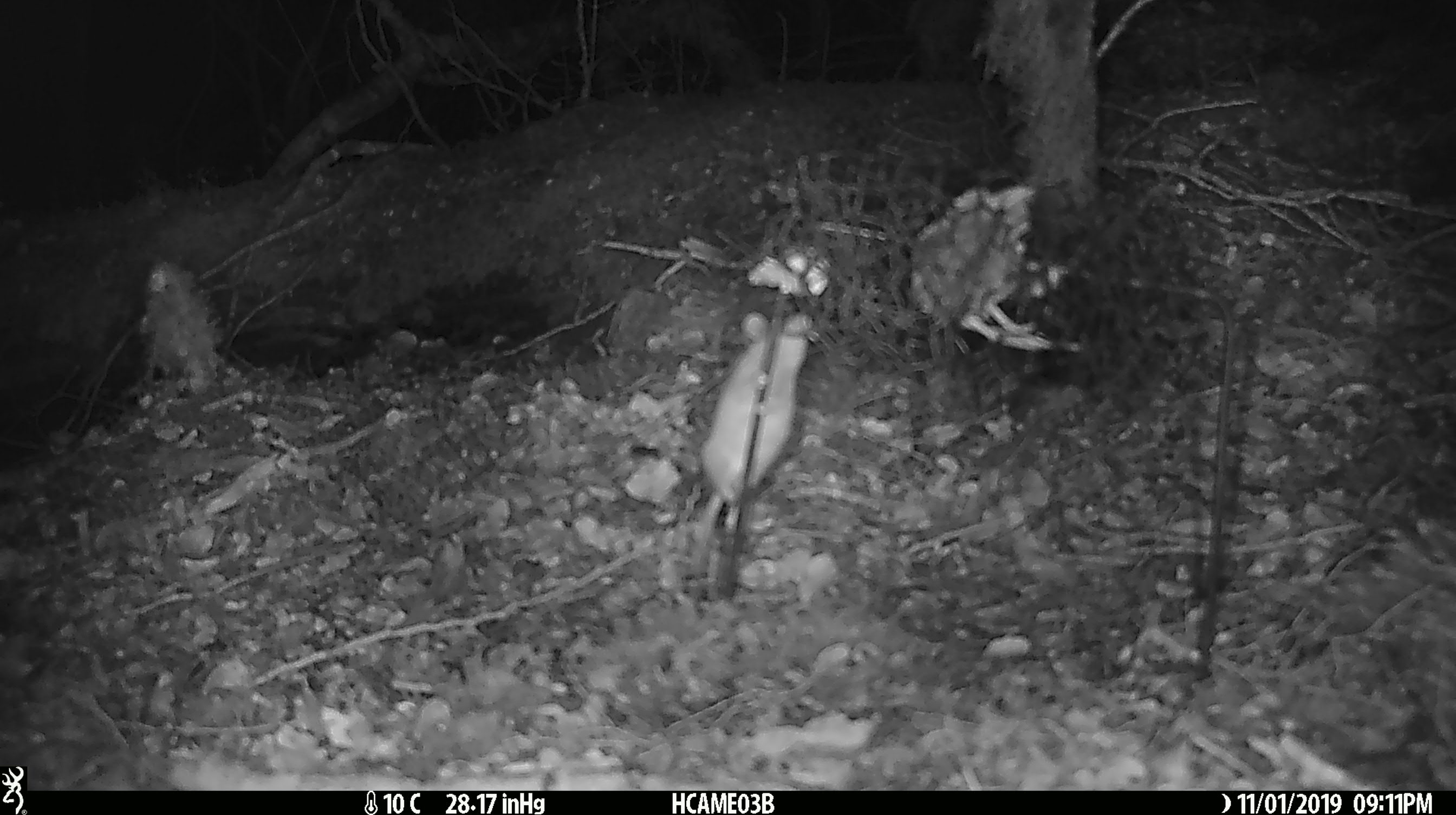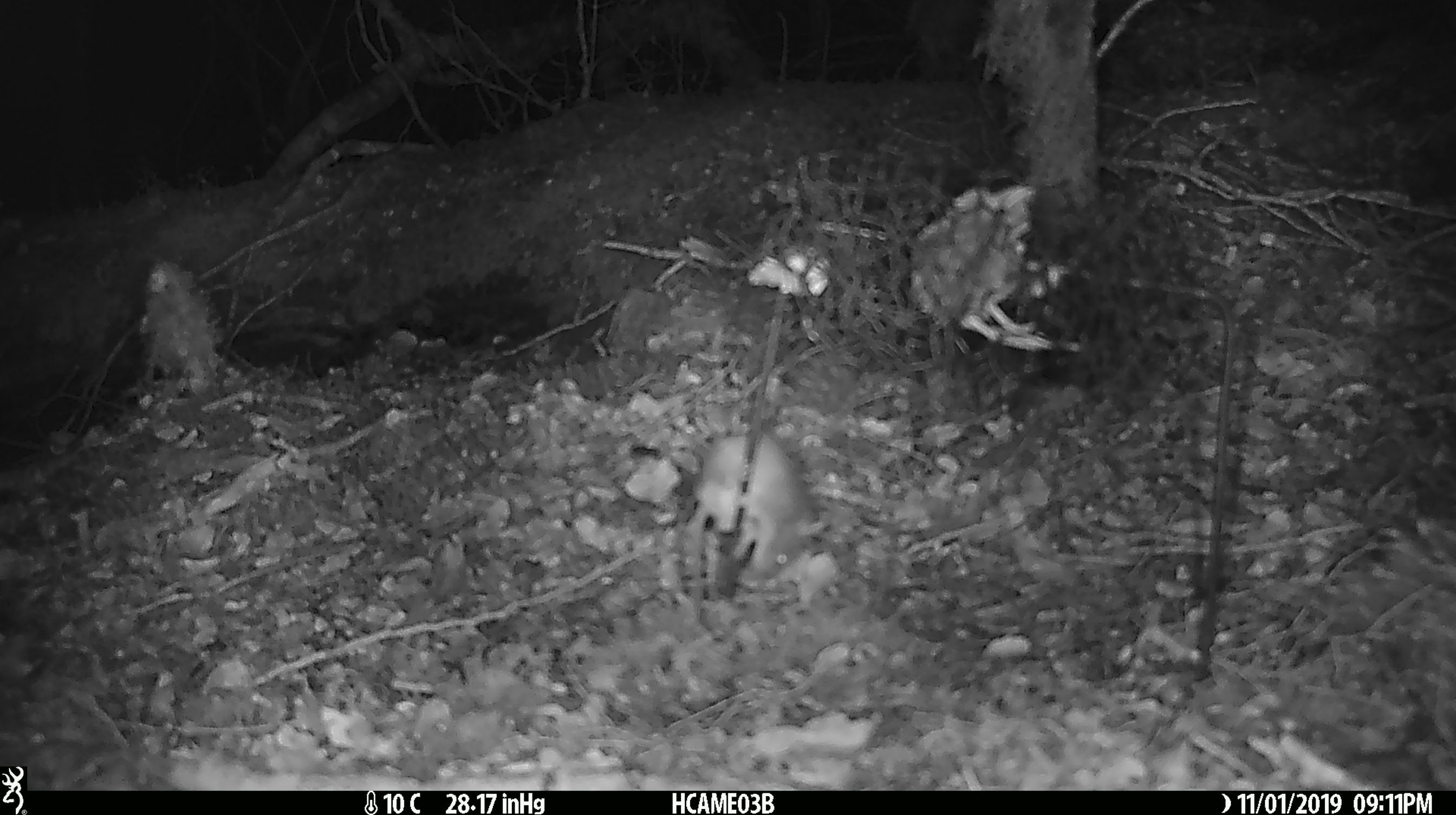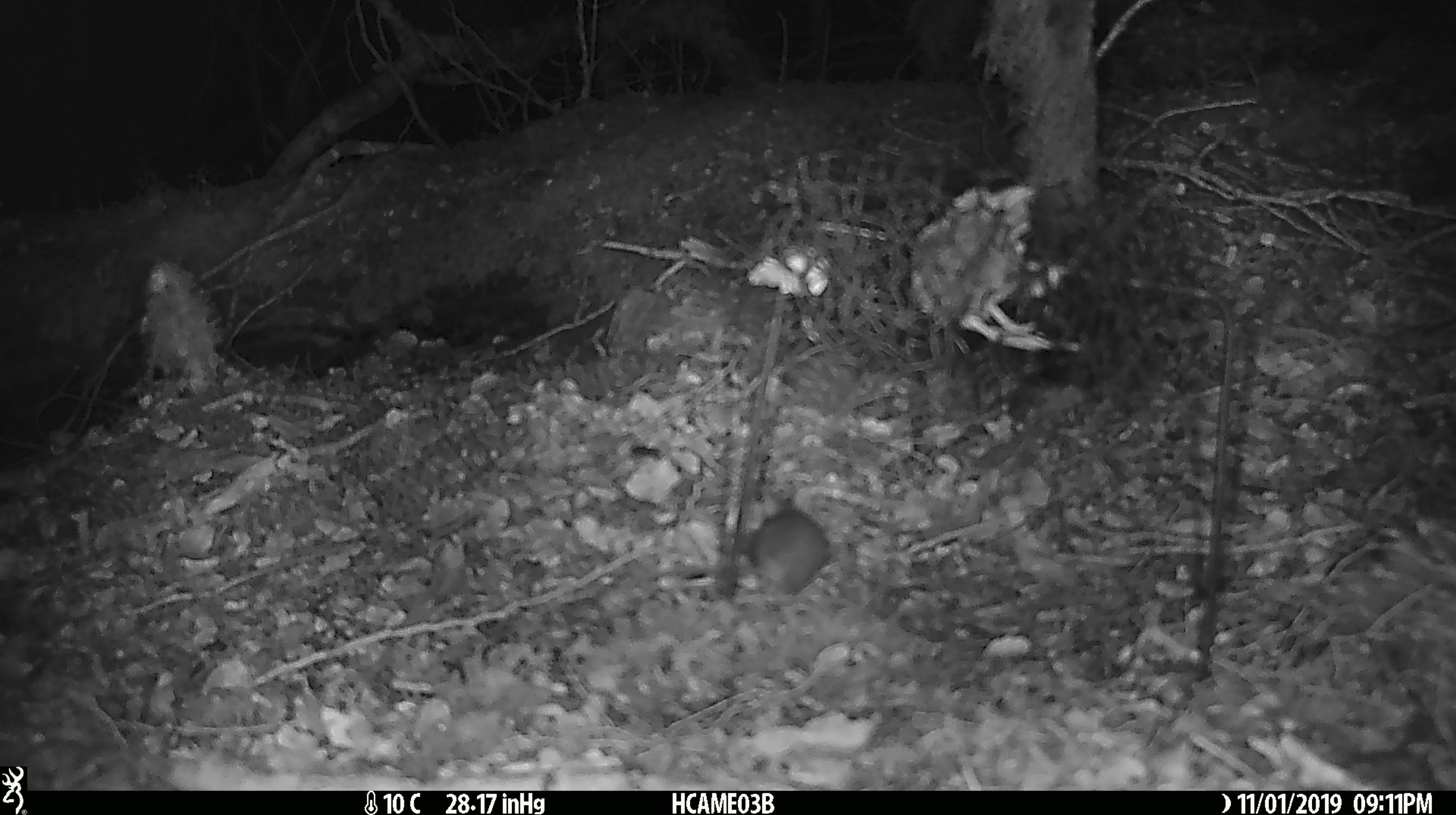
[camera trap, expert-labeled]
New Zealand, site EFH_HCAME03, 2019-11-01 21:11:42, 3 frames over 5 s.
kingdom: Animalia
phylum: Chordata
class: Mammalia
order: Rodentia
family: Muridae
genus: Mus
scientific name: Mus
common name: mouse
Mouse (Mus).